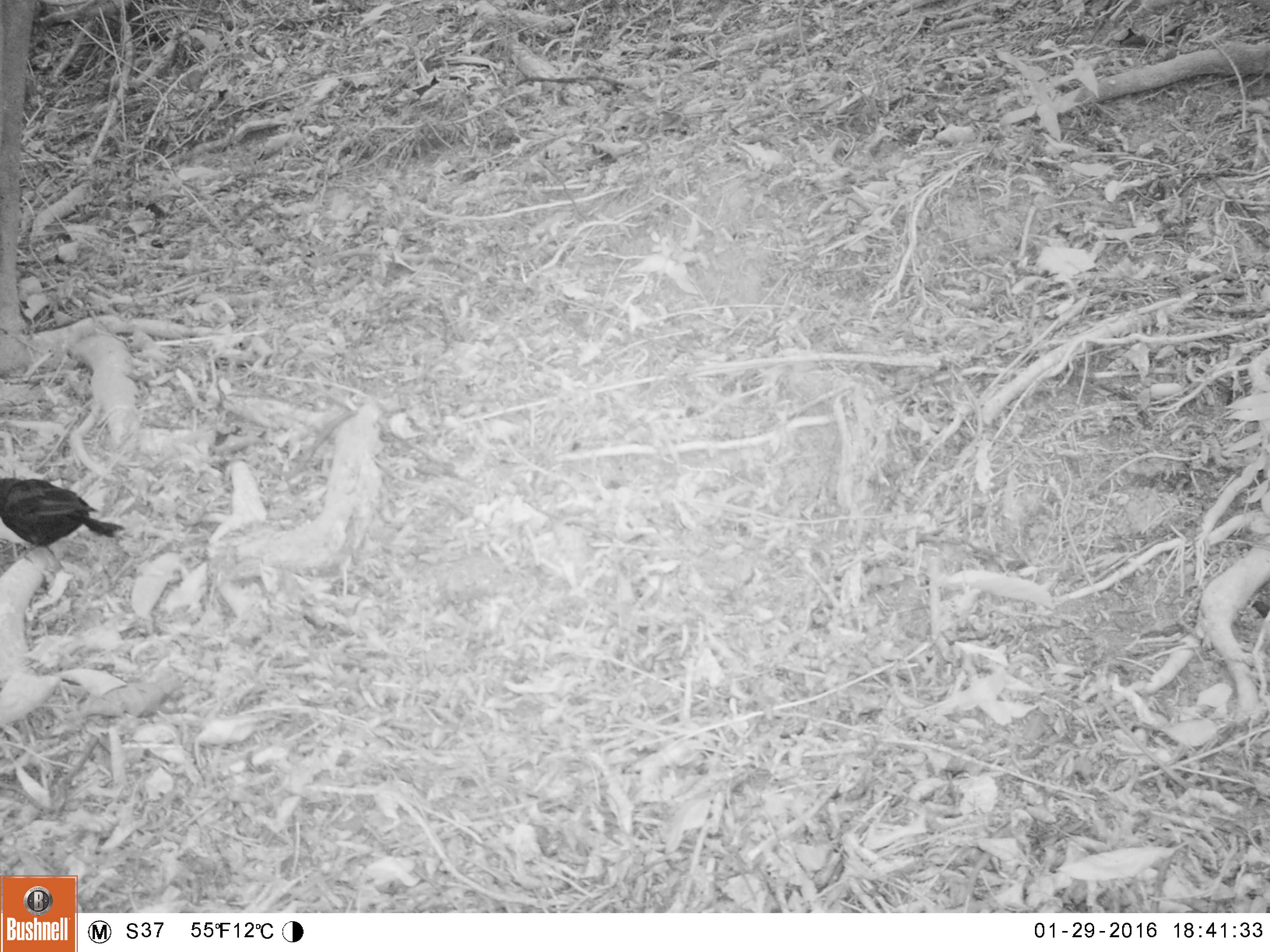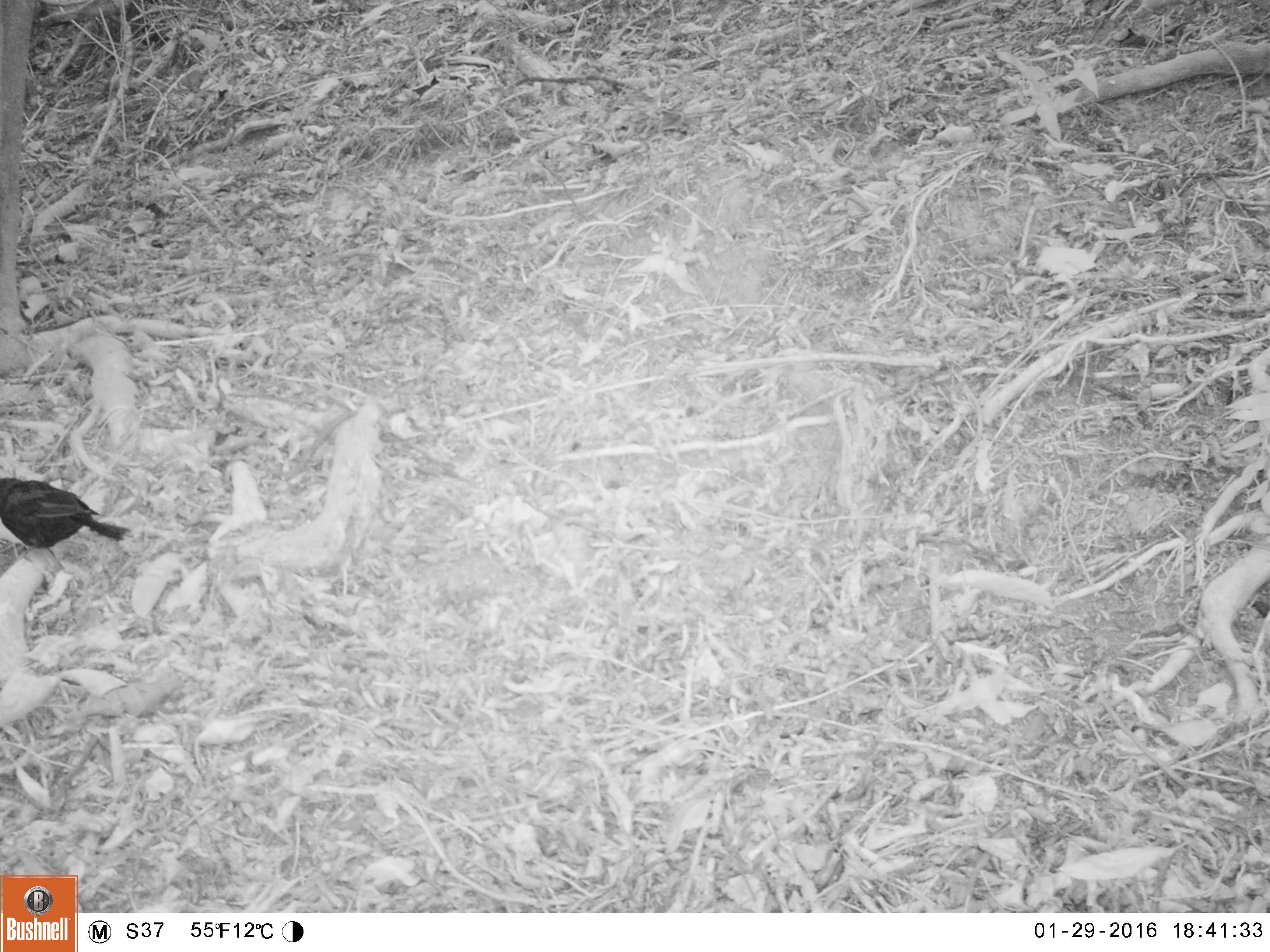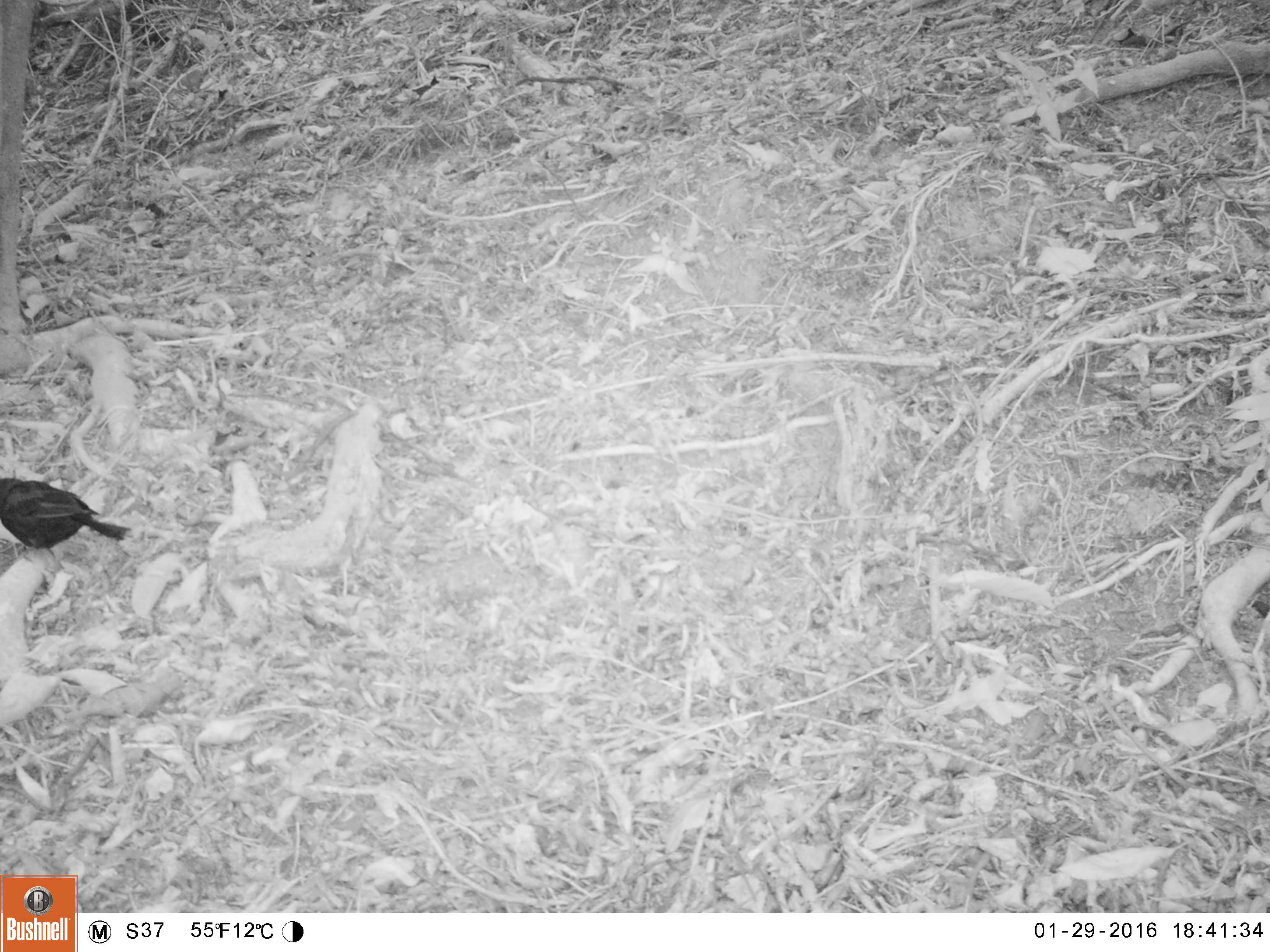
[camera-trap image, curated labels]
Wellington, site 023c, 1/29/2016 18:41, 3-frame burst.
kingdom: Animalia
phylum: Chordata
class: Aves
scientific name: Aves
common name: bird